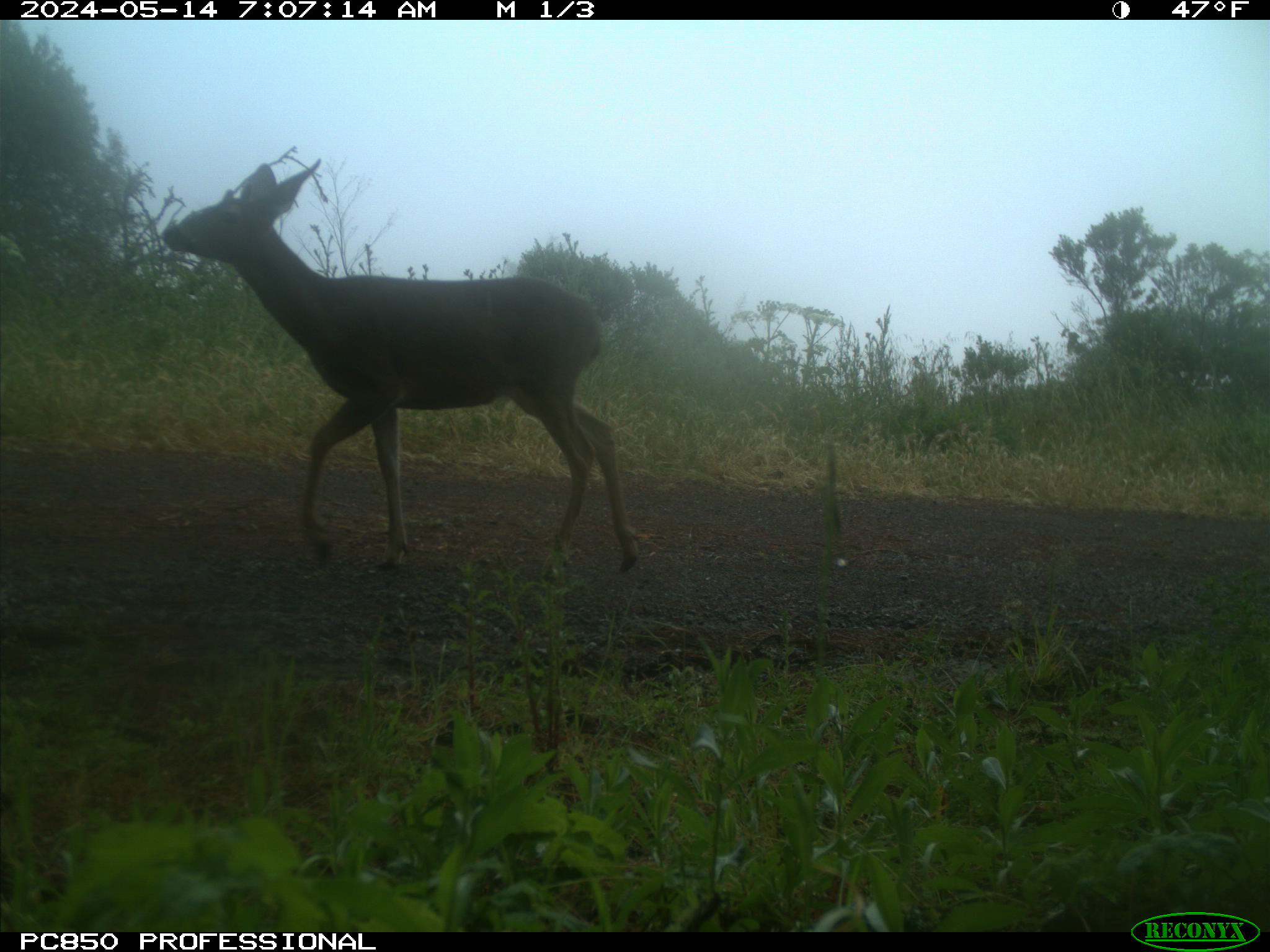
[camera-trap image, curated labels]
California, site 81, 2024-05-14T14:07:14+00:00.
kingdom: Animalia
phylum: Chordata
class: Mammalia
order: Artiodactyla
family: Cervidae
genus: Odocoileus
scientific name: Odocoileus hemionus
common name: mule deer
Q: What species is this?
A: Mule deer (Odocoileus hemionus).